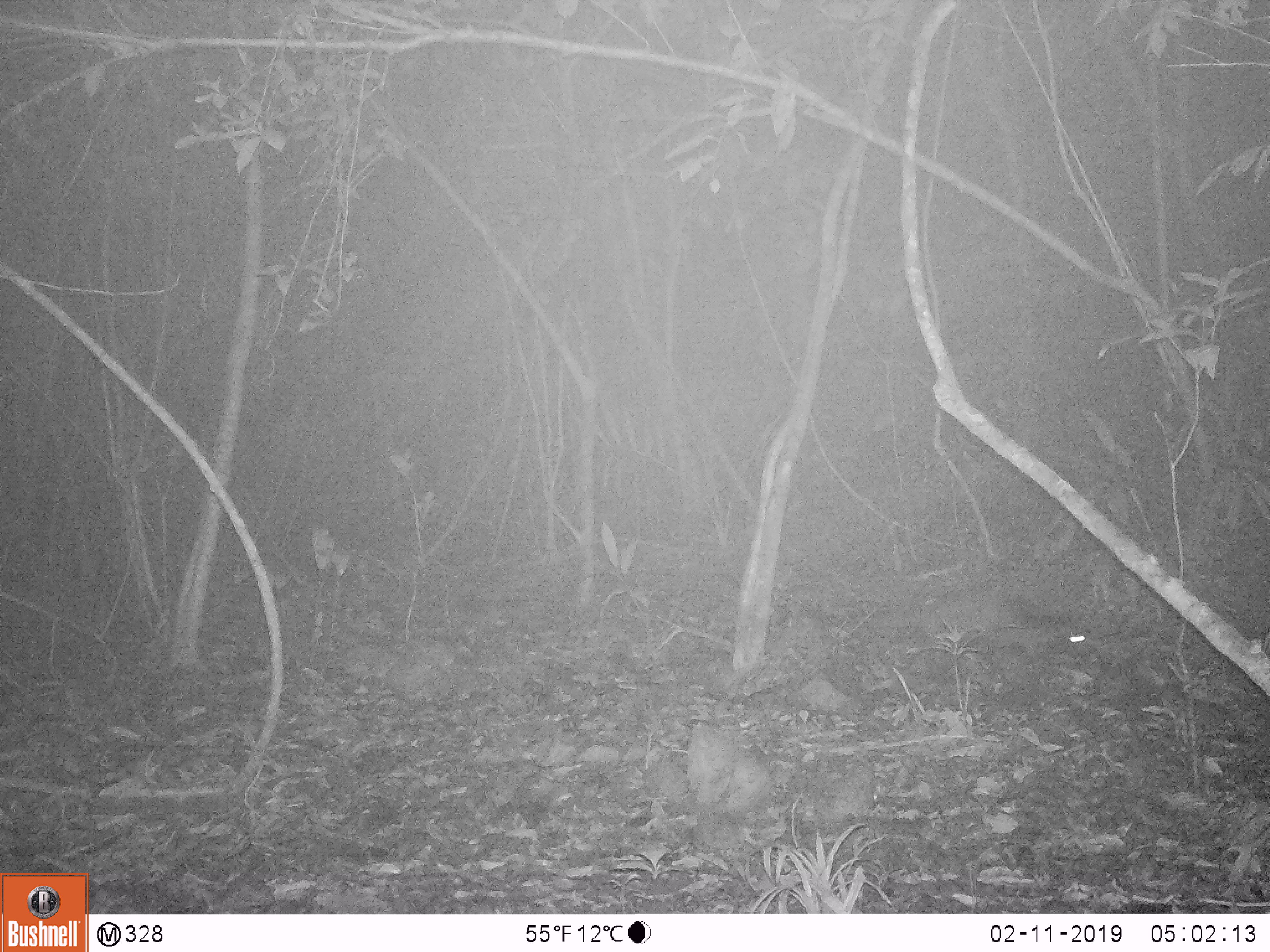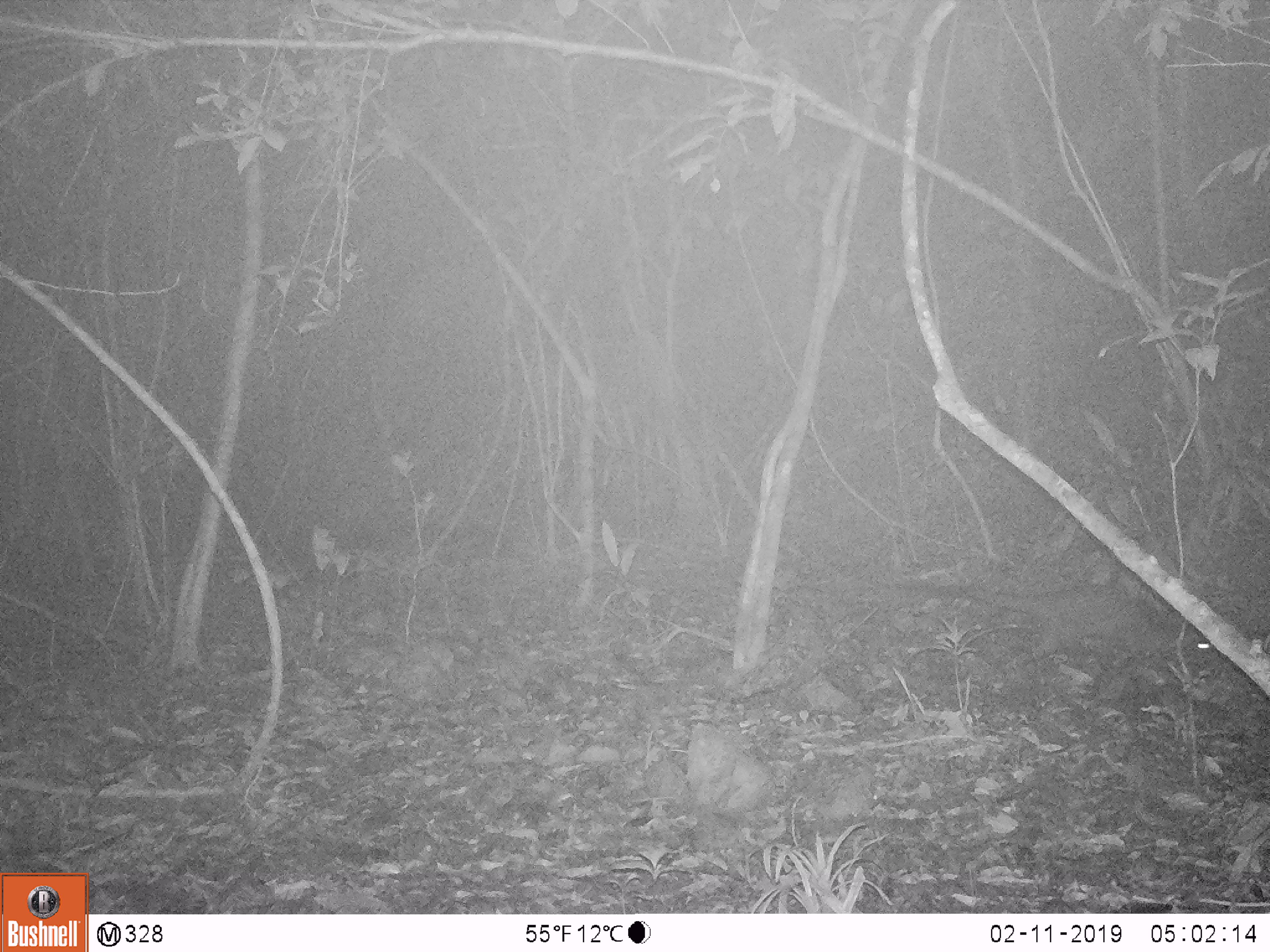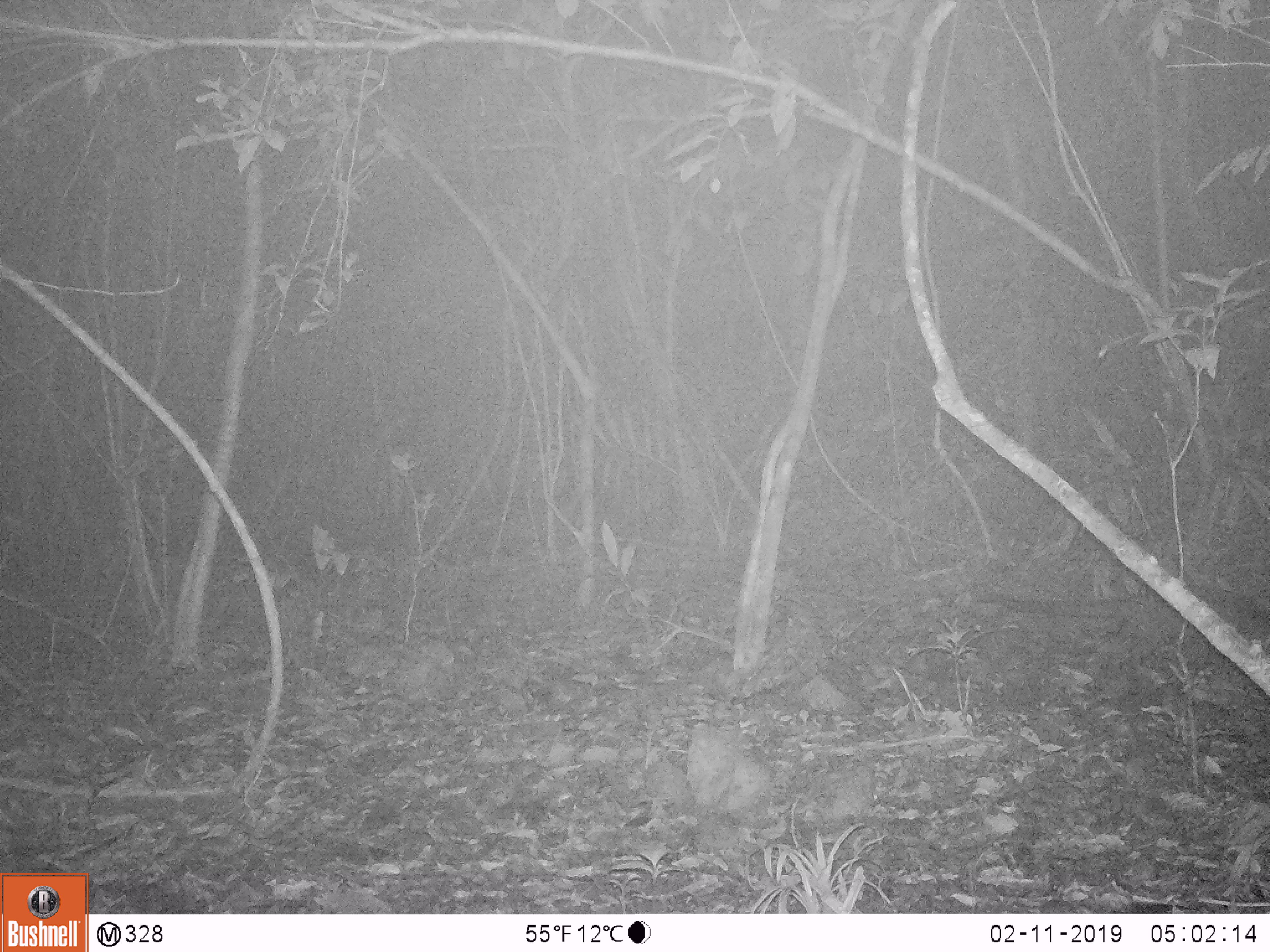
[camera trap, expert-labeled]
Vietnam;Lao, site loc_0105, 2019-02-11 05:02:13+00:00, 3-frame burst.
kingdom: Animalia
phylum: Chordata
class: Mammalia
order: Carnivora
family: Viverridae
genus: Paguma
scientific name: Paguma larvata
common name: masked palm civet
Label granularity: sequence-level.